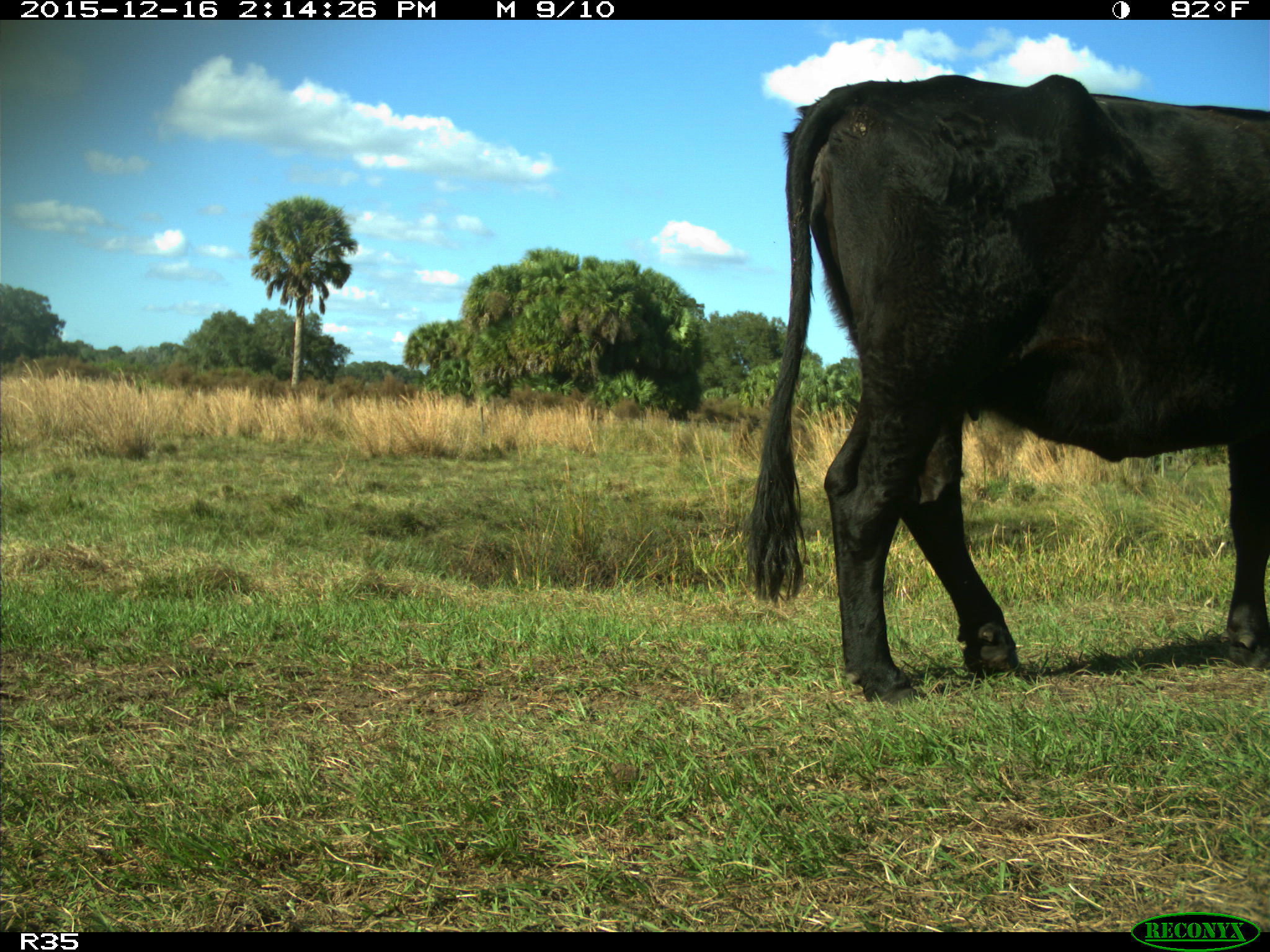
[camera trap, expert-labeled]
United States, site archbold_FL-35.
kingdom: Animalia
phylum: Chordata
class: Mammalia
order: Artiodactyla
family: Bovidae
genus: Bos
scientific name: Bos taurus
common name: domestic cow